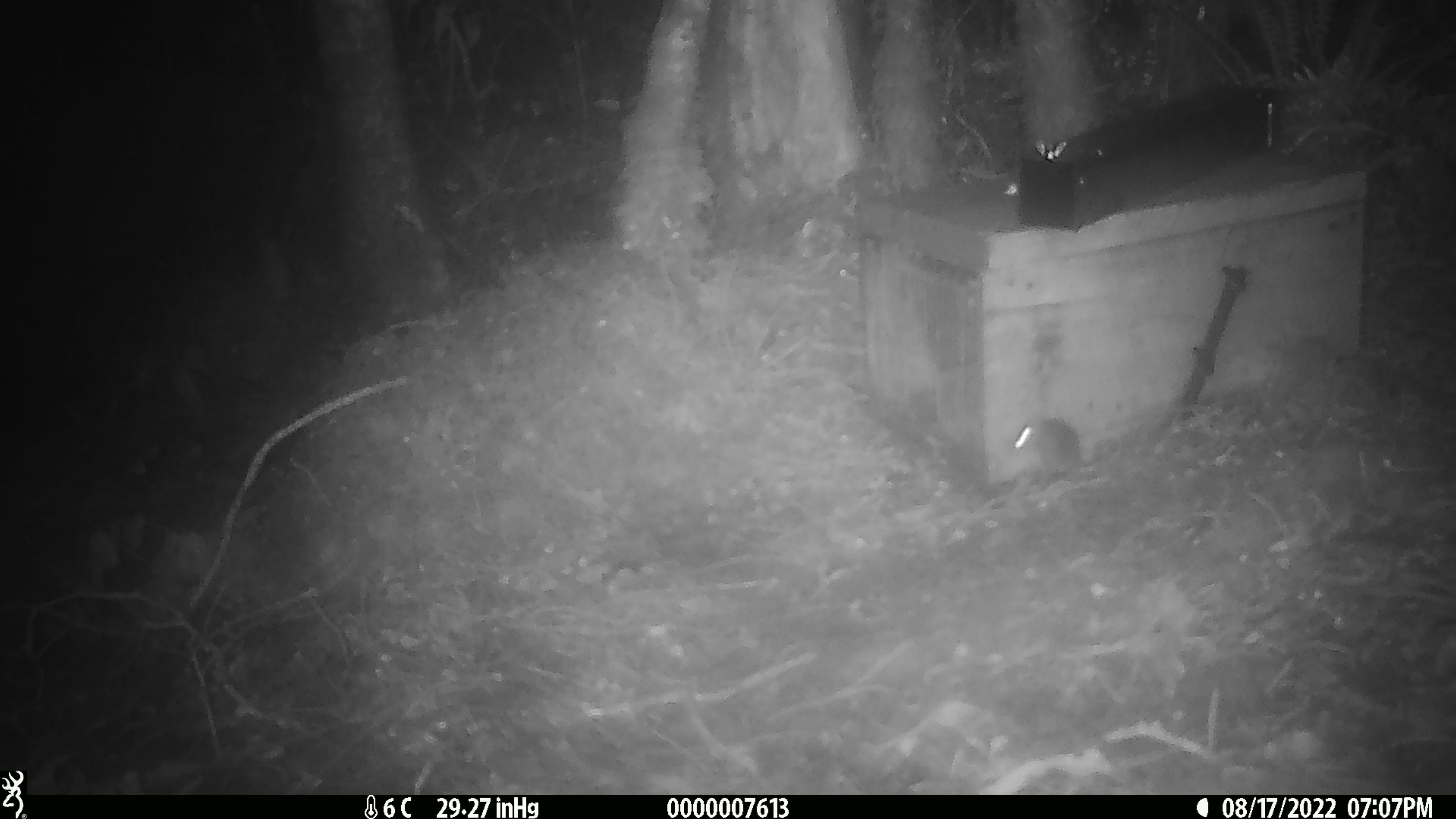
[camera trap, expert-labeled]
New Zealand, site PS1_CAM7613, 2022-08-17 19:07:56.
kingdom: Animalia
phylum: Chordata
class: Mammalia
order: Rodentia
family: Muridae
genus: Mus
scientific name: Mus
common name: mouse